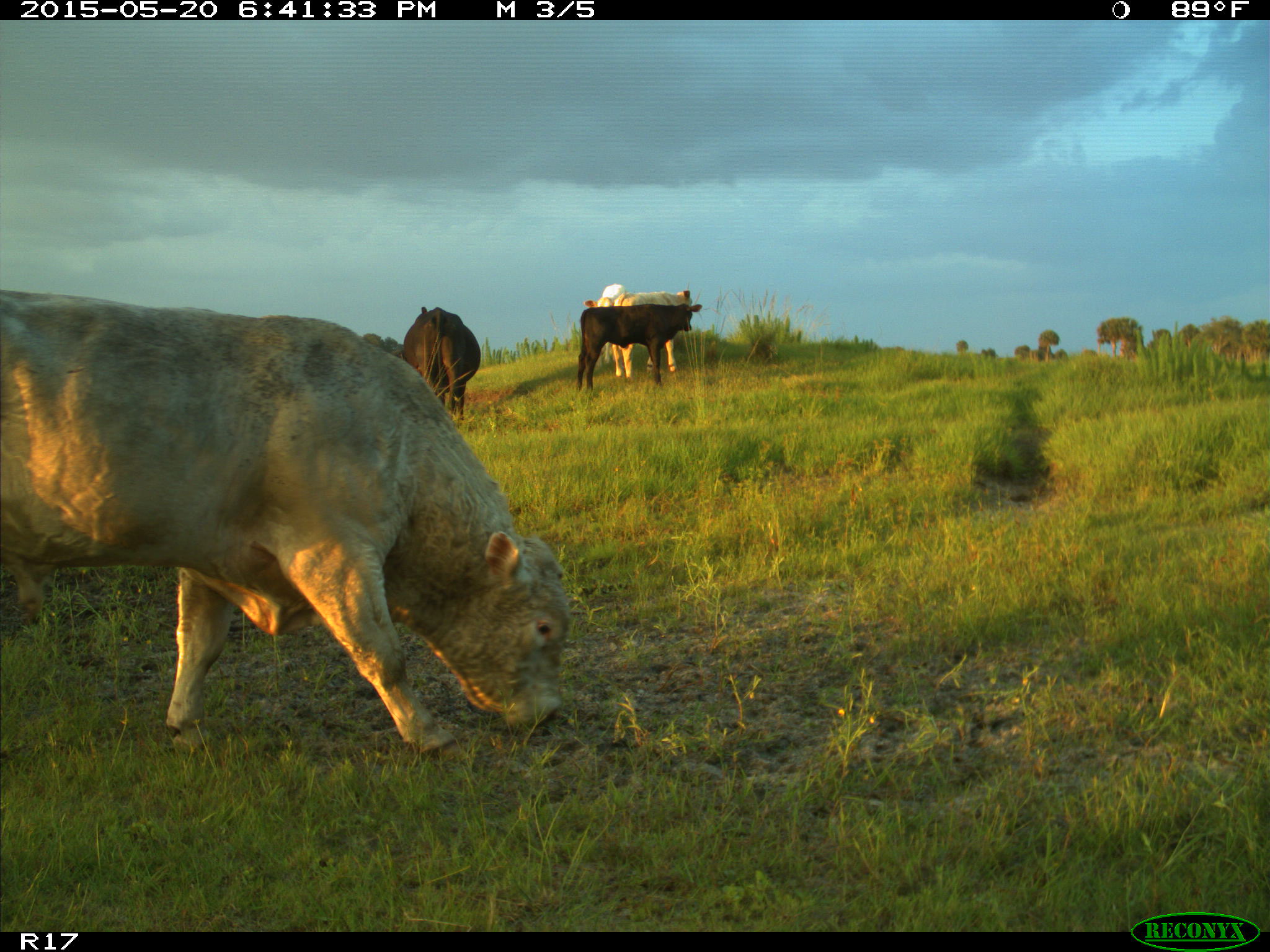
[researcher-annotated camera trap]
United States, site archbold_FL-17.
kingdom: Animalia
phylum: Chordata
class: Mammalia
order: Artiodactyla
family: Bovidae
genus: Bos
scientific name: Bos taurus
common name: domestic cow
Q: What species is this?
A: Bos taurus (domestic cow).